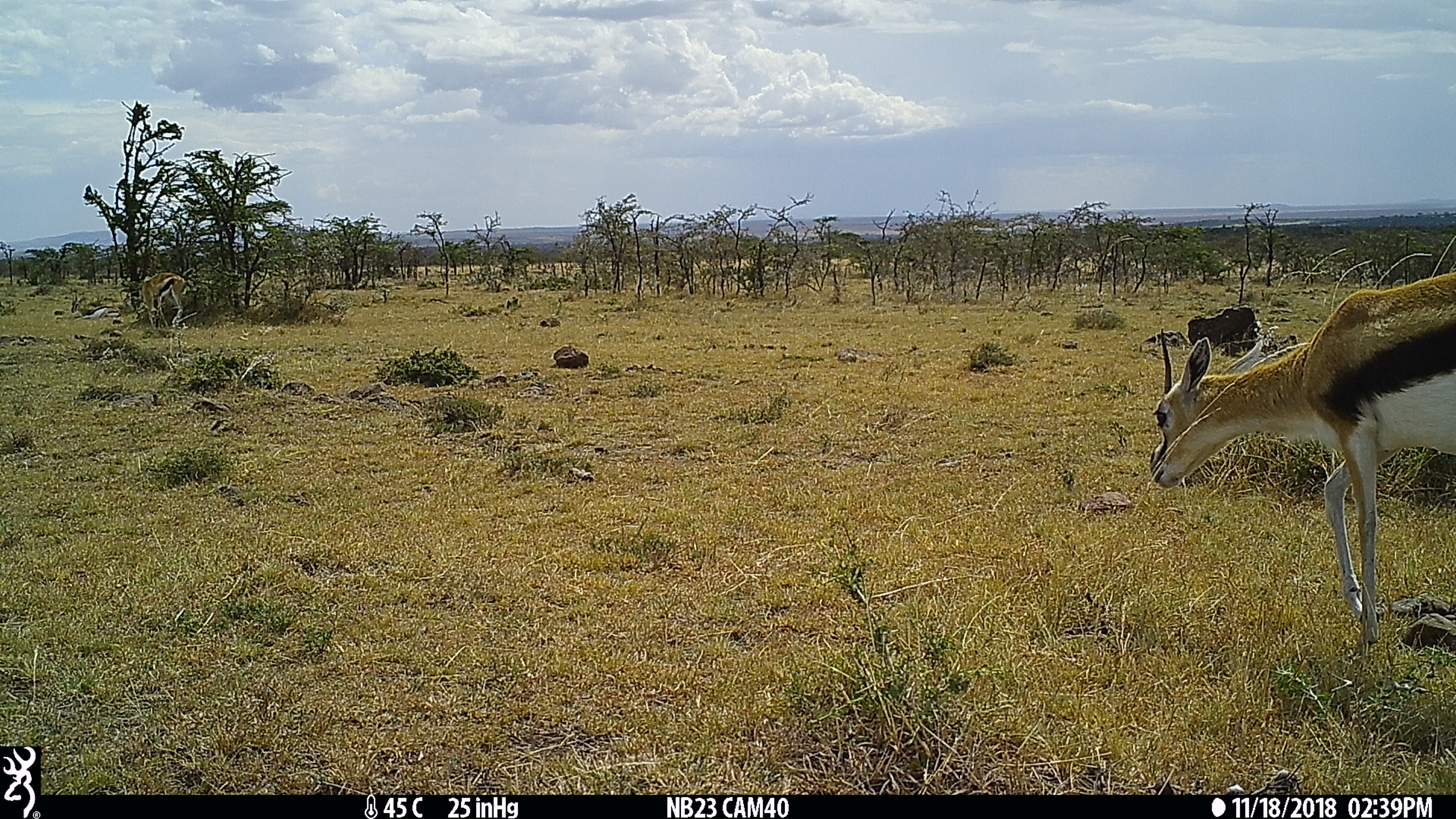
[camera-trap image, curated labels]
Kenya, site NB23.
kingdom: Animalia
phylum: Chordata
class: Mammalia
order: Artiodactyla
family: Bovidae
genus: Eudorcas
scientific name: Eudorcas thomsonii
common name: thomon's gazelle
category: gazelle thomsons